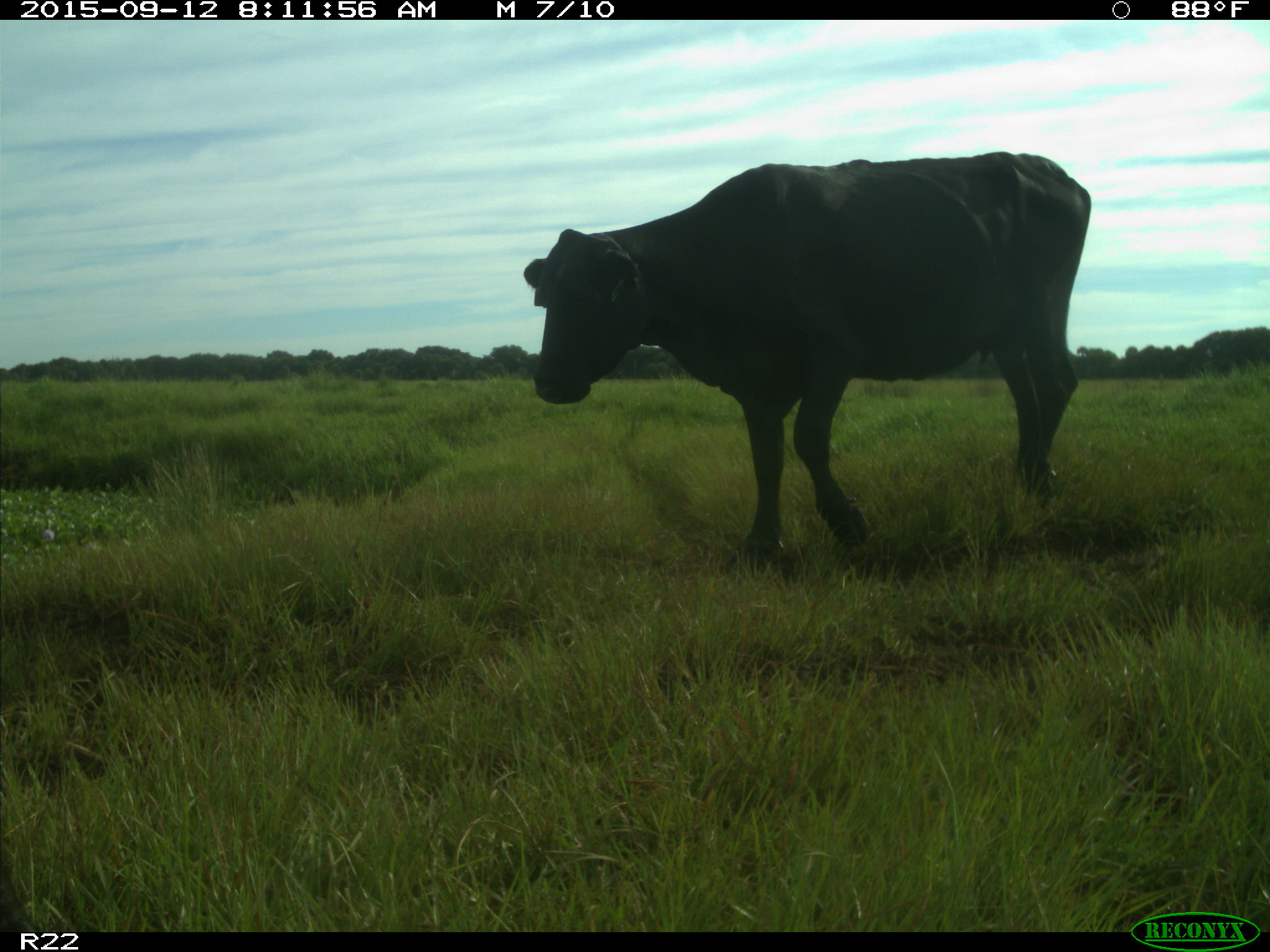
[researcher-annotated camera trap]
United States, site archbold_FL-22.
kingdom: Animalia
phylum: Chordata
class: Mammalia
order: Artiodactyla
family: Bovidae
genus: Bos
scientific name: Bos taurus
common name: domestic cow